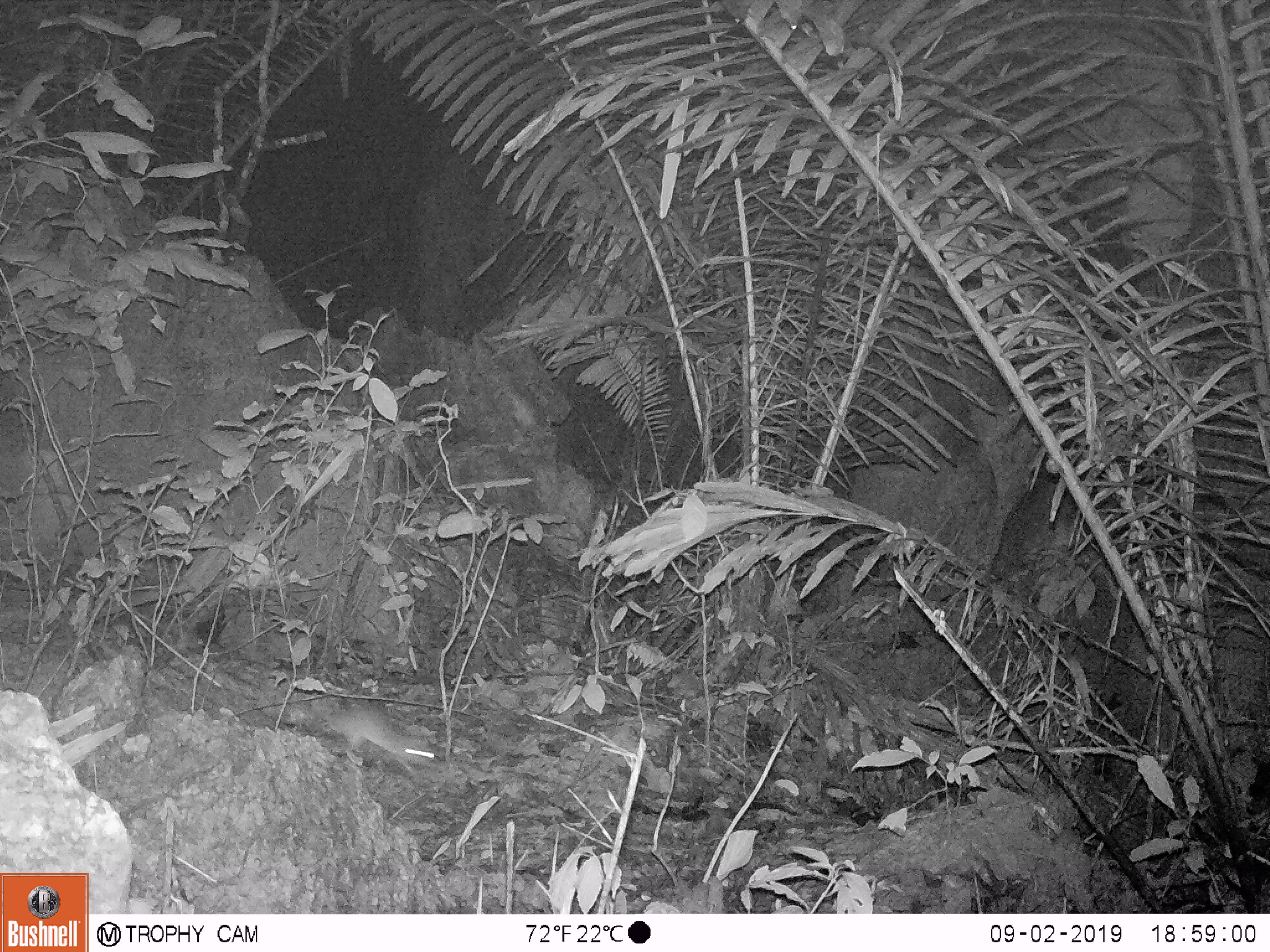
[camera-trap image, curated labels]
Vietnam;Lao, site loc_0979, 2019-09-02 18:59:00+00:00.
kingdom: Animalia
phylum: Chordata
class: Mammalia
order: Rodentia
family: Muridae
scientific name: Muridae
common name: old-world mice and rats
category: unidentified murid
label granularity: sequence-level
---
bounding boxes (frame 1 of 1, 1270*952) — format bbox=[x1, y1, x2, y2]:
unidentified murid: bbox=[298, 694, 441, 773]